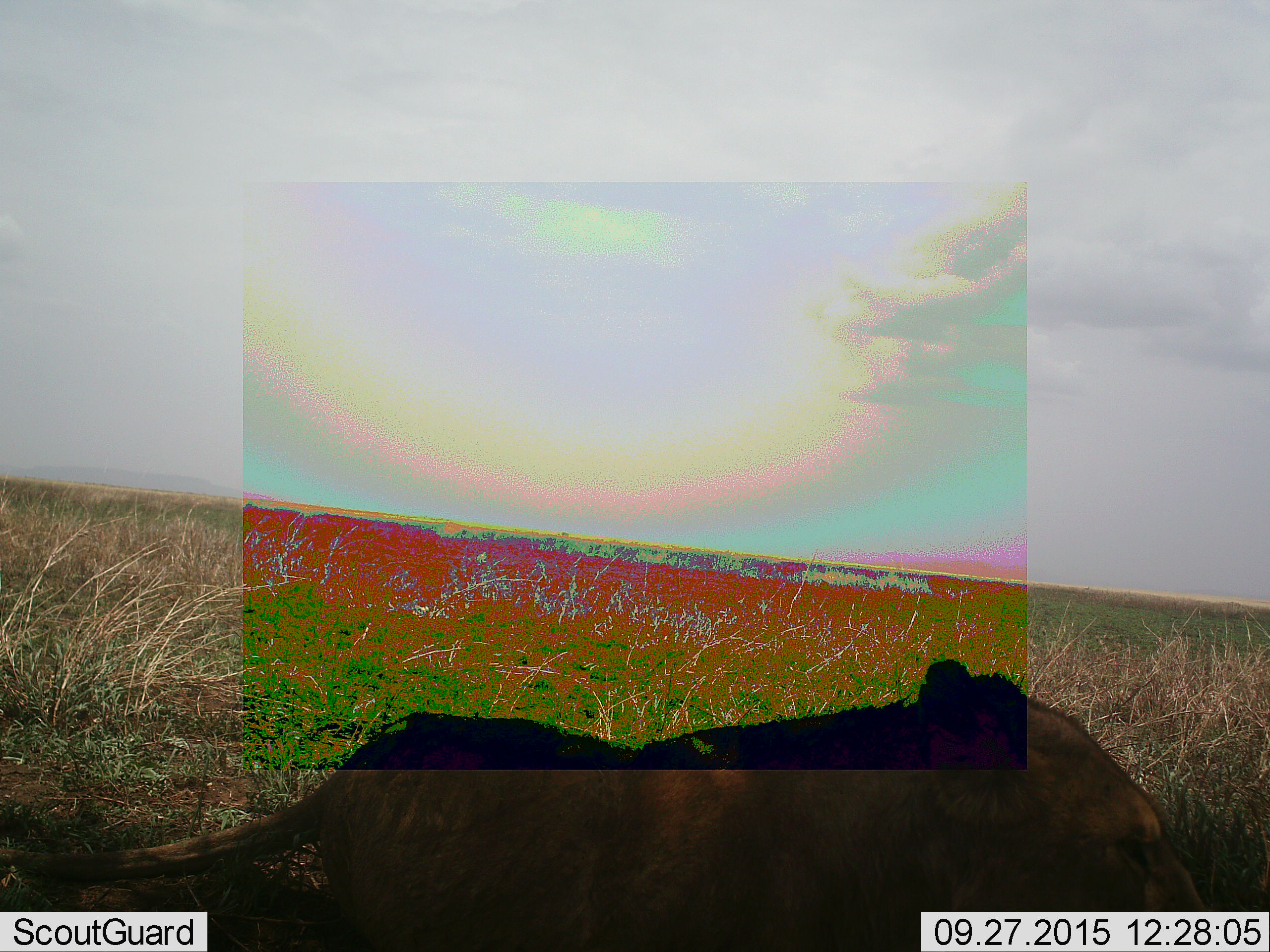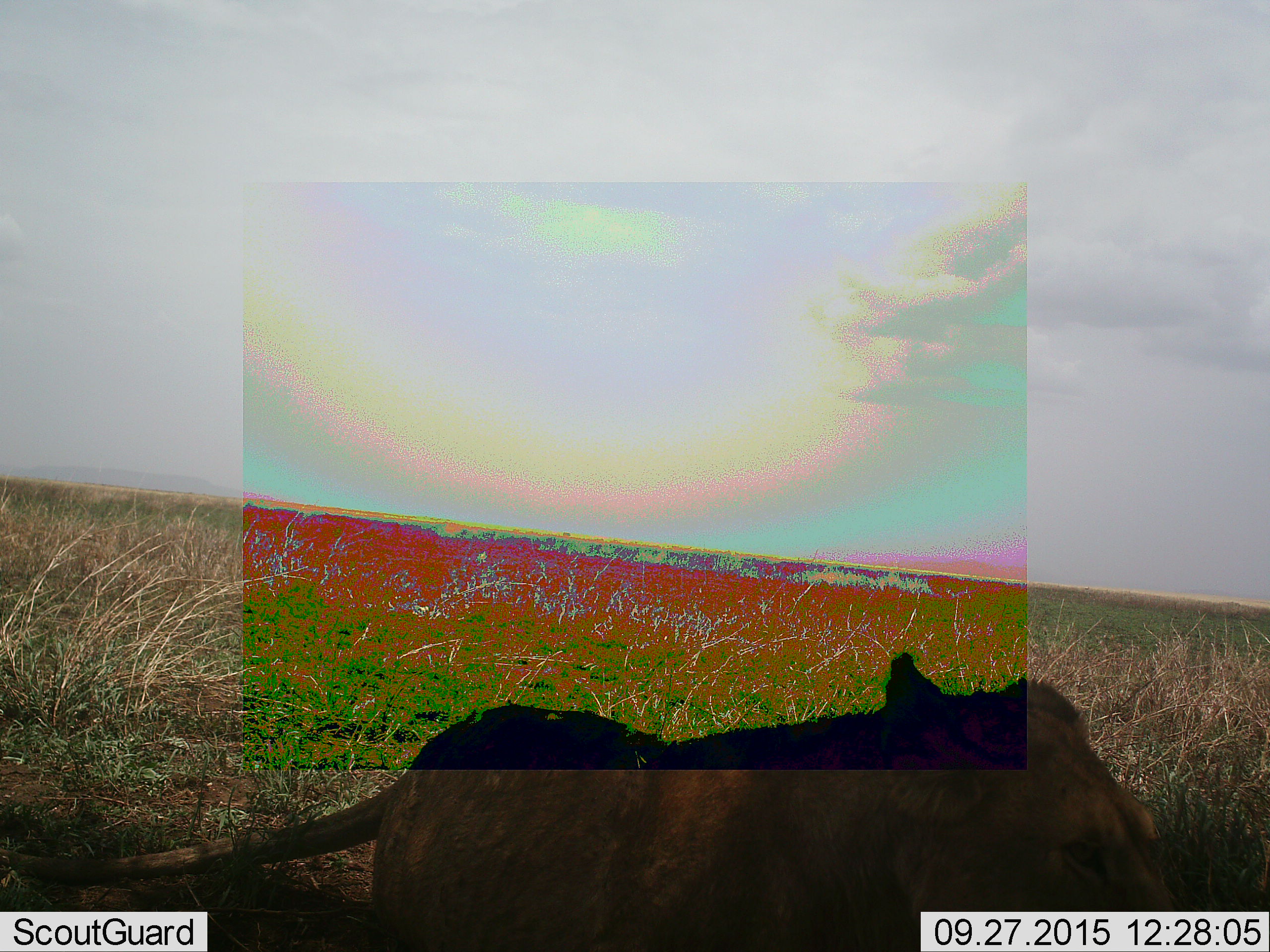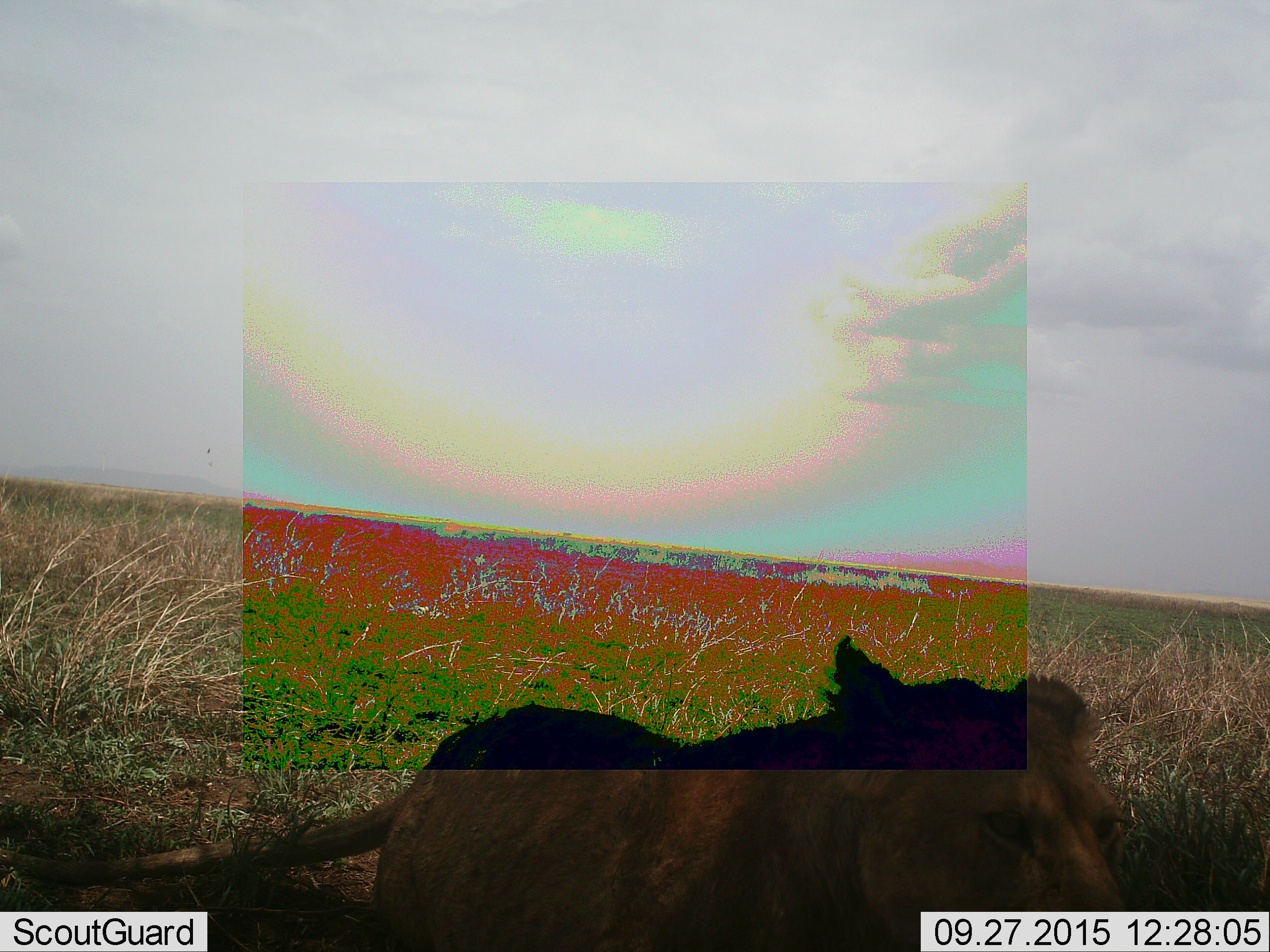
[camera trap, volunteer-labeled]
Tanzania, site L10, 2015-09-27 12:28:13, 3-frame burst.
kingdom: Animalia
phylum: Chordata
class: Mammalia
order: Carnivora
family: Felidae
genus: Panthera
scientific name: Panthera leo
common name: lion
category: lionfemale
Lionfemale (lion) (Panthera leo), count 1. Behavior (volunteer vote fractions): standing 0%, resting 90%, moving 10%, interacting 0%. Young present (vote fraction): 0%. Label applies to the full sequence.